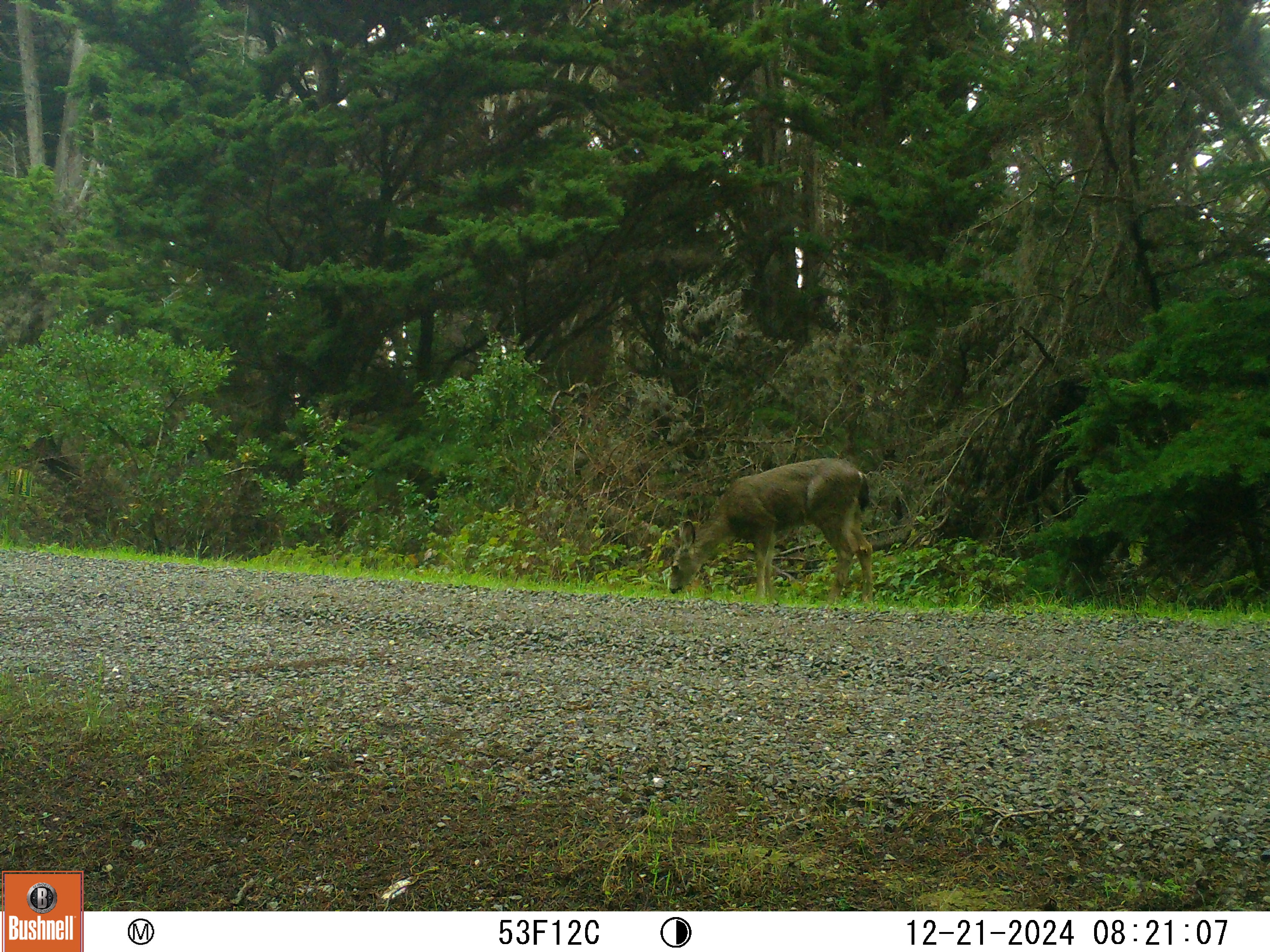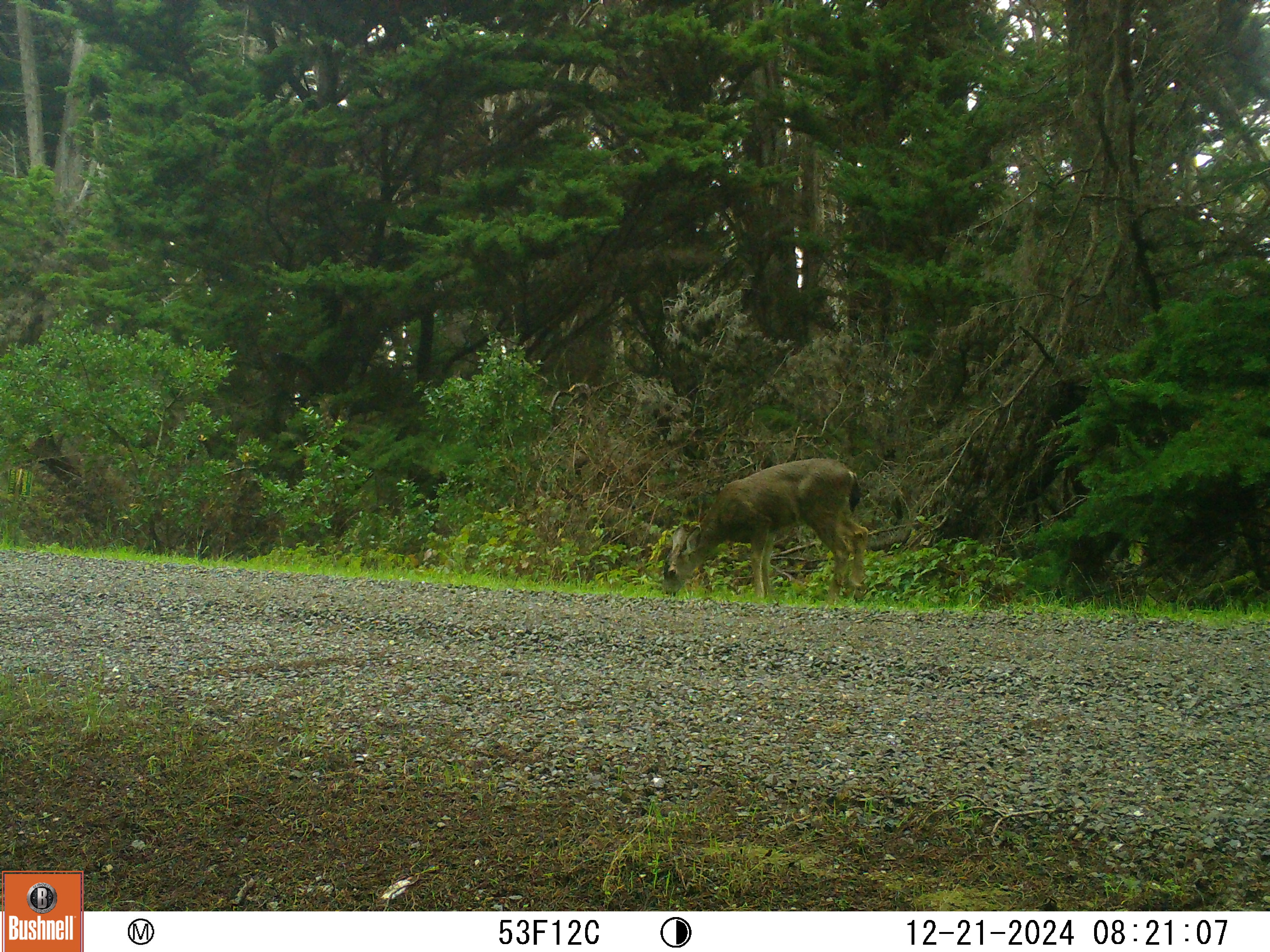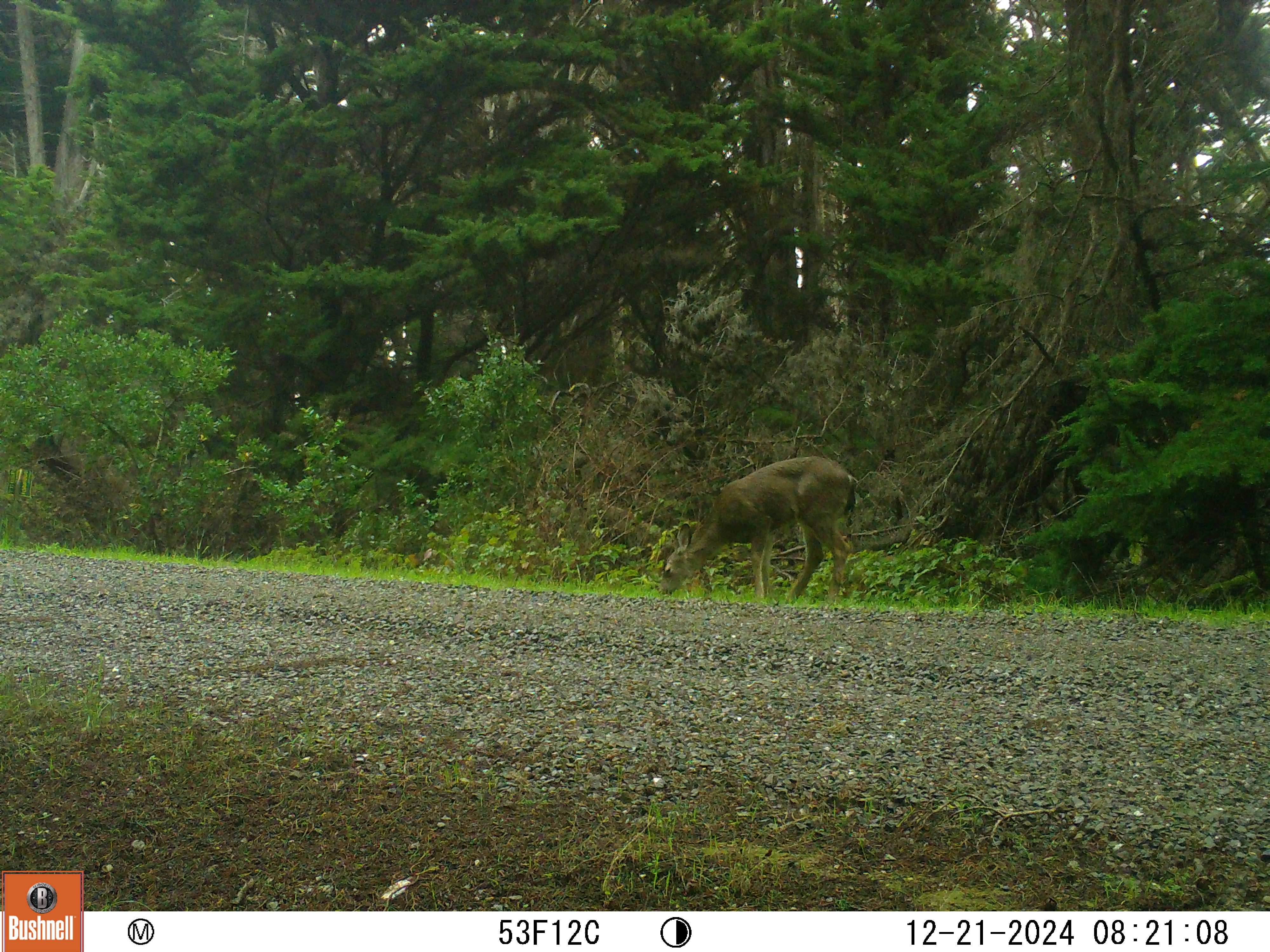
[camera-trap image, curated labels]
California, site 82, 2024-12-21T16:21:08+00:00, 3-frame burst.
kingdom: Animalia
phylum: Chordata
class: Mammalia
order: Artiodactyla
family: Cervidae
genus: Odocoileus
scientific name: Odocoileus hemionus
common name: mule deer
Mule deer (Odocoileus hemionus).